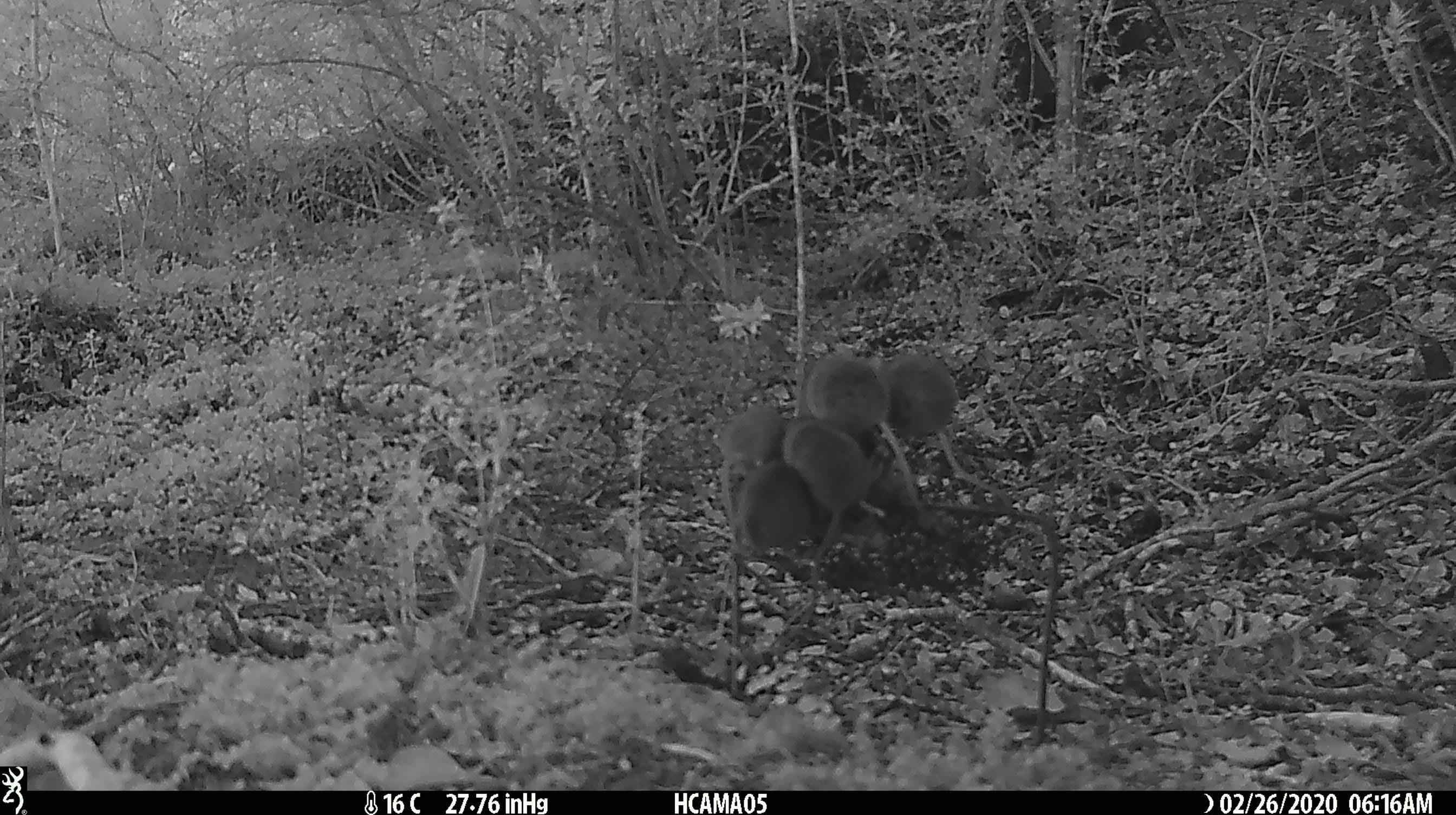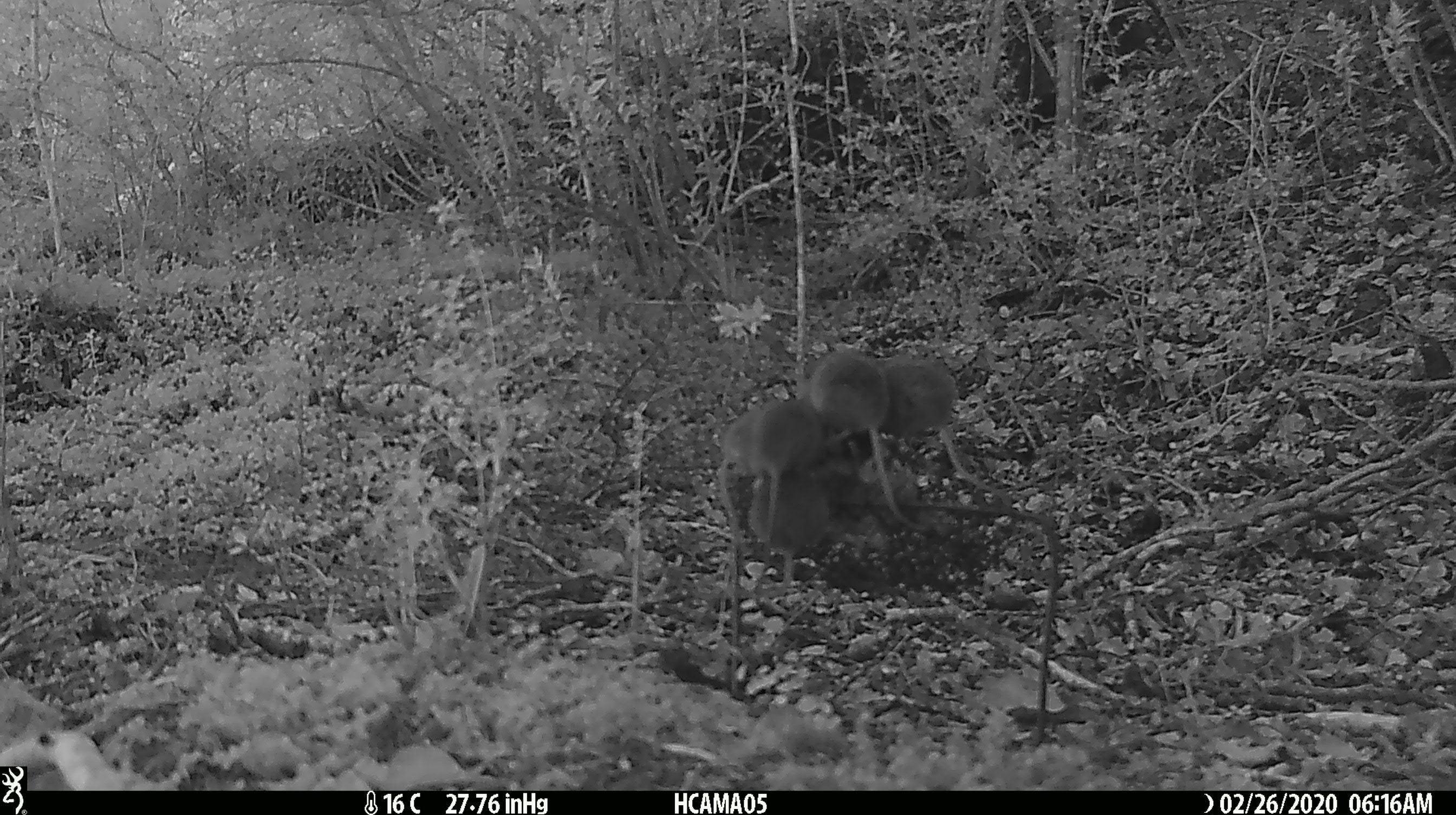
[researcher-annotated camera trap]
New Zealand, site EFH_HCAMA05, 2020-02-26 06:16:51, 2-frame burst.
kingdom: Animalia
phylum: Chordata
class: Mammalia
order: Rodentia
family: Muridae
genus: Mus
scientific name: Mus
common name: mouse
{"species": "mouse (Mus)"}